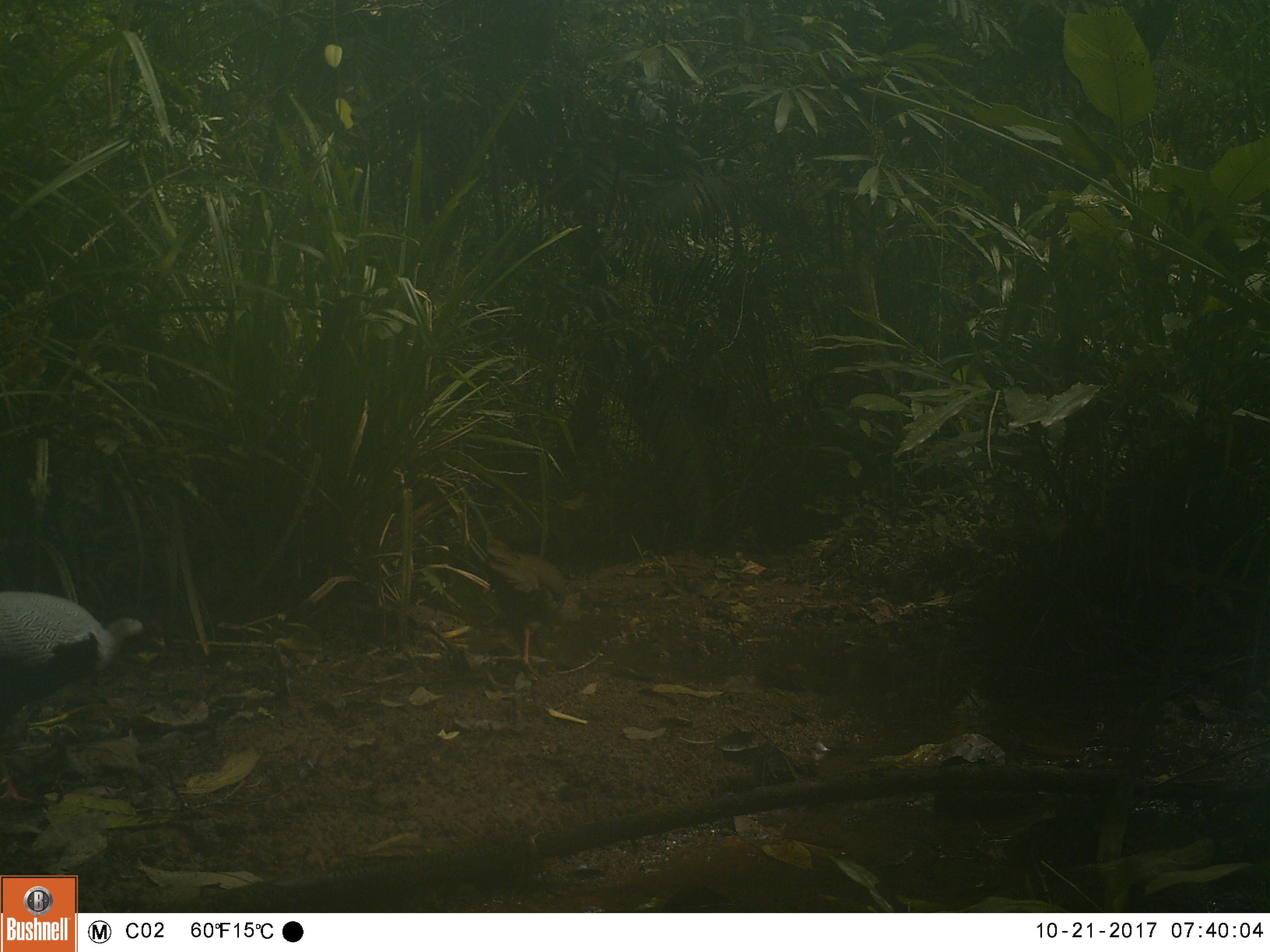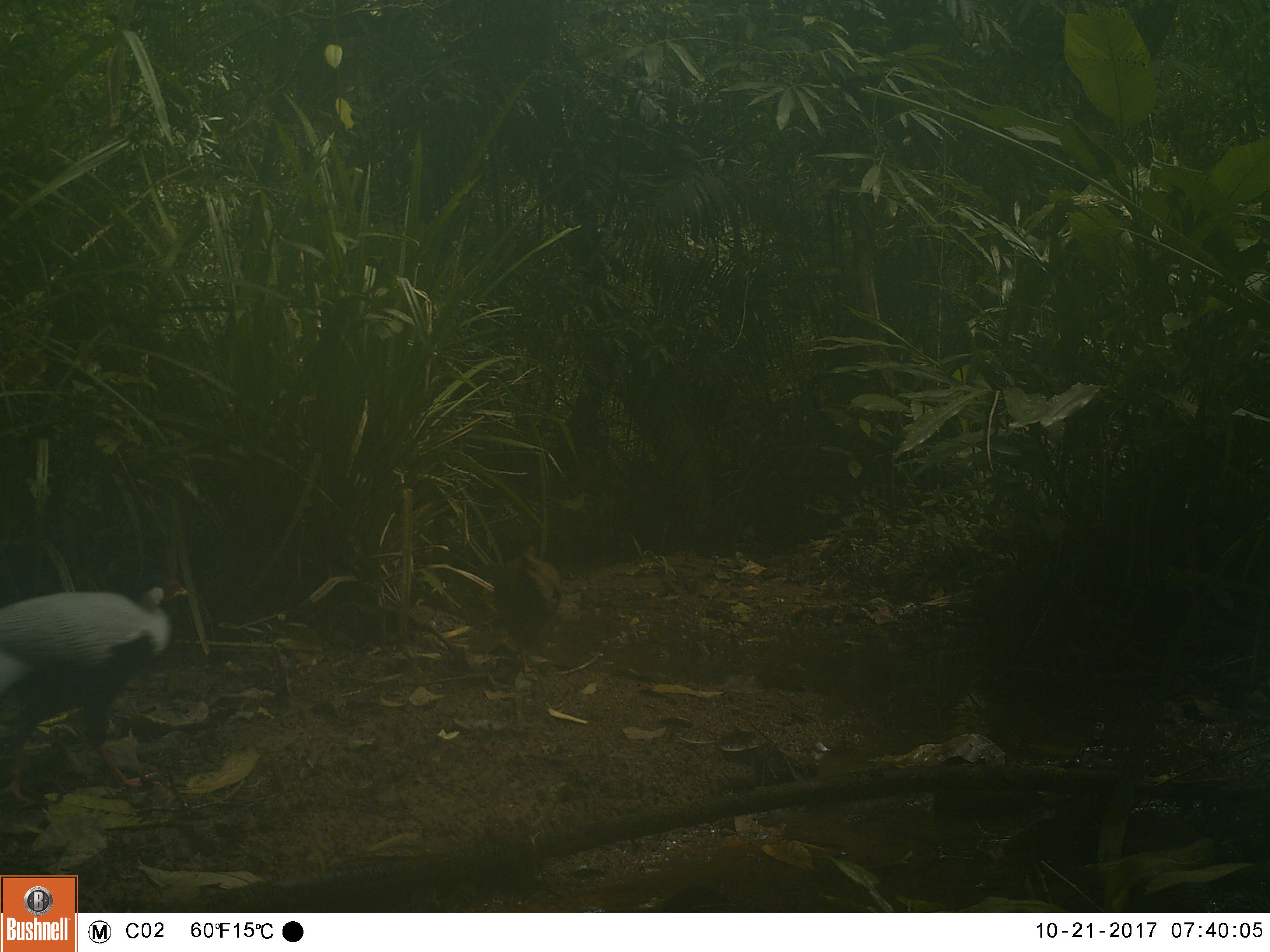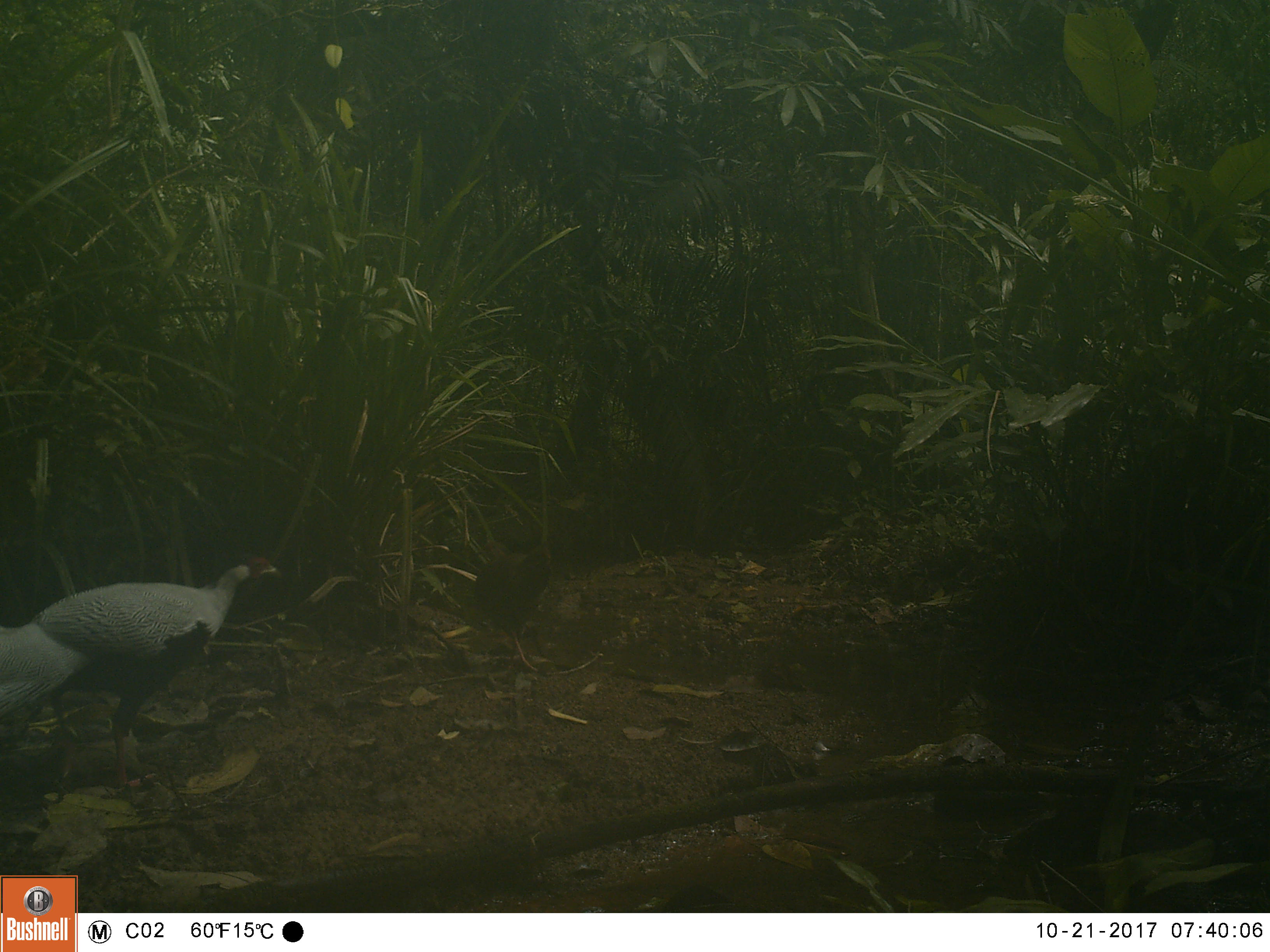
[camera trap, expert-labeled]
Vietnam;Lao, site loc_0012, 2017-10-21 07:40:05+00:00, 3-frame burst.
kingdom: Animalia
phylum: Chordata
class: Aves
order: Galliformes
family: Phasianidae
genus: Lophura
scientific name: Lophura nycthemera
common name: silver pheasant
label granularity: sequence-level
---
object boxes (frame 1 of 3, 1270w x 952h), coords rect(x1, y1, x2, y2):
silver pheasant: rect(1, 591, 165, 805); rect(483, 537, 568, 681)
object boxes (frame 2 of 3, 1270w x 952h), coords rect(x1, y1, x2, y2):
silver pheasant: rect(0, 576, 187, 807); rect(491, 544, 563, 677)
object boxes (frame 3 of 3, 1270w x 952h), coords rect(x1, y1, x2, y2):
silver pheasant: rect(0, 556, 285, 794); rect(474, 538, 553, 673)